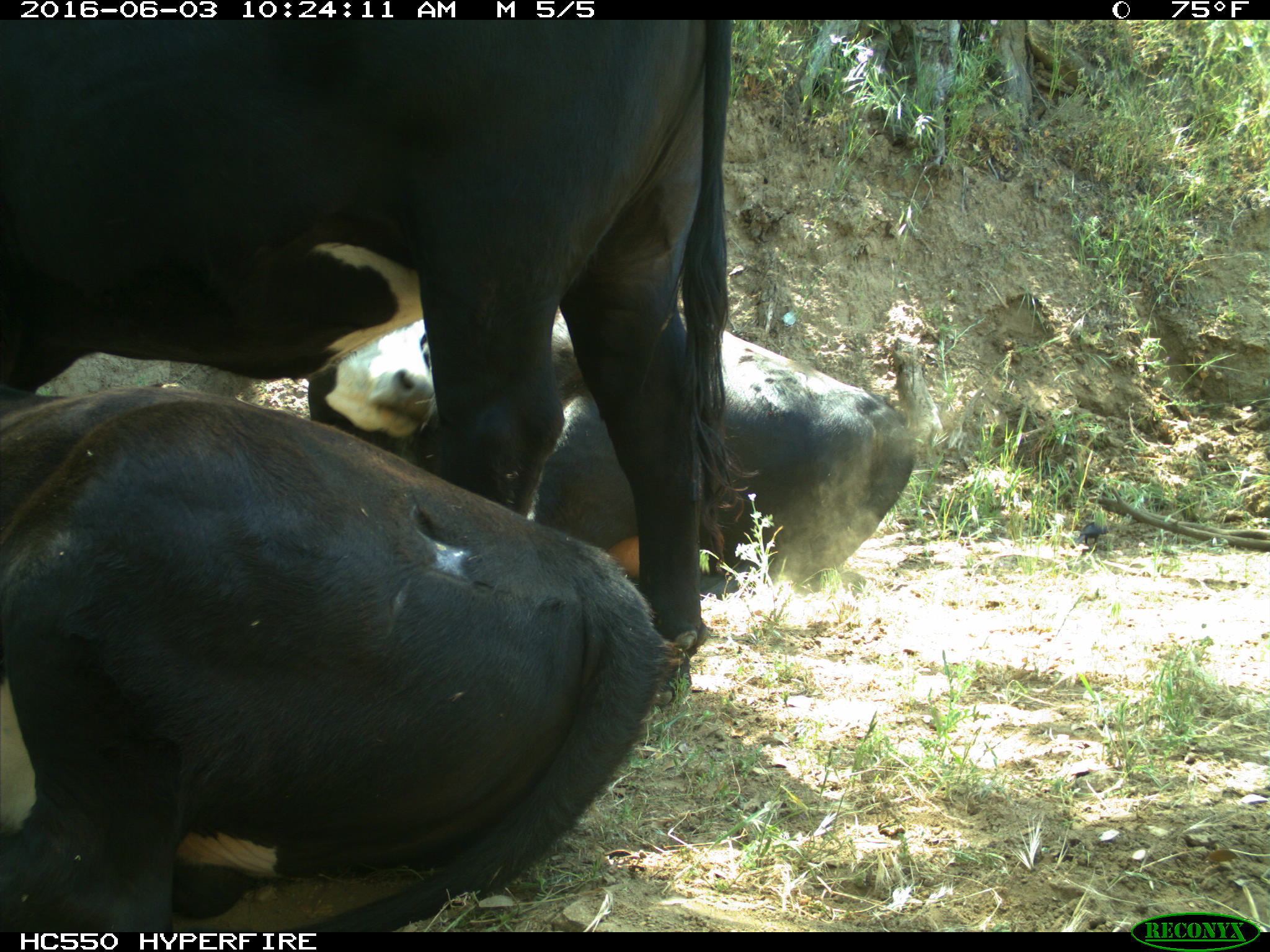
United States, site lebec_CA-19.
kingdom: Animalia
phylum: Chordata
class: Mammalia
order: Artiodactyla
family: Bovidae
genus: Bos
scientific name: Bos taurus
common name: domestic cow